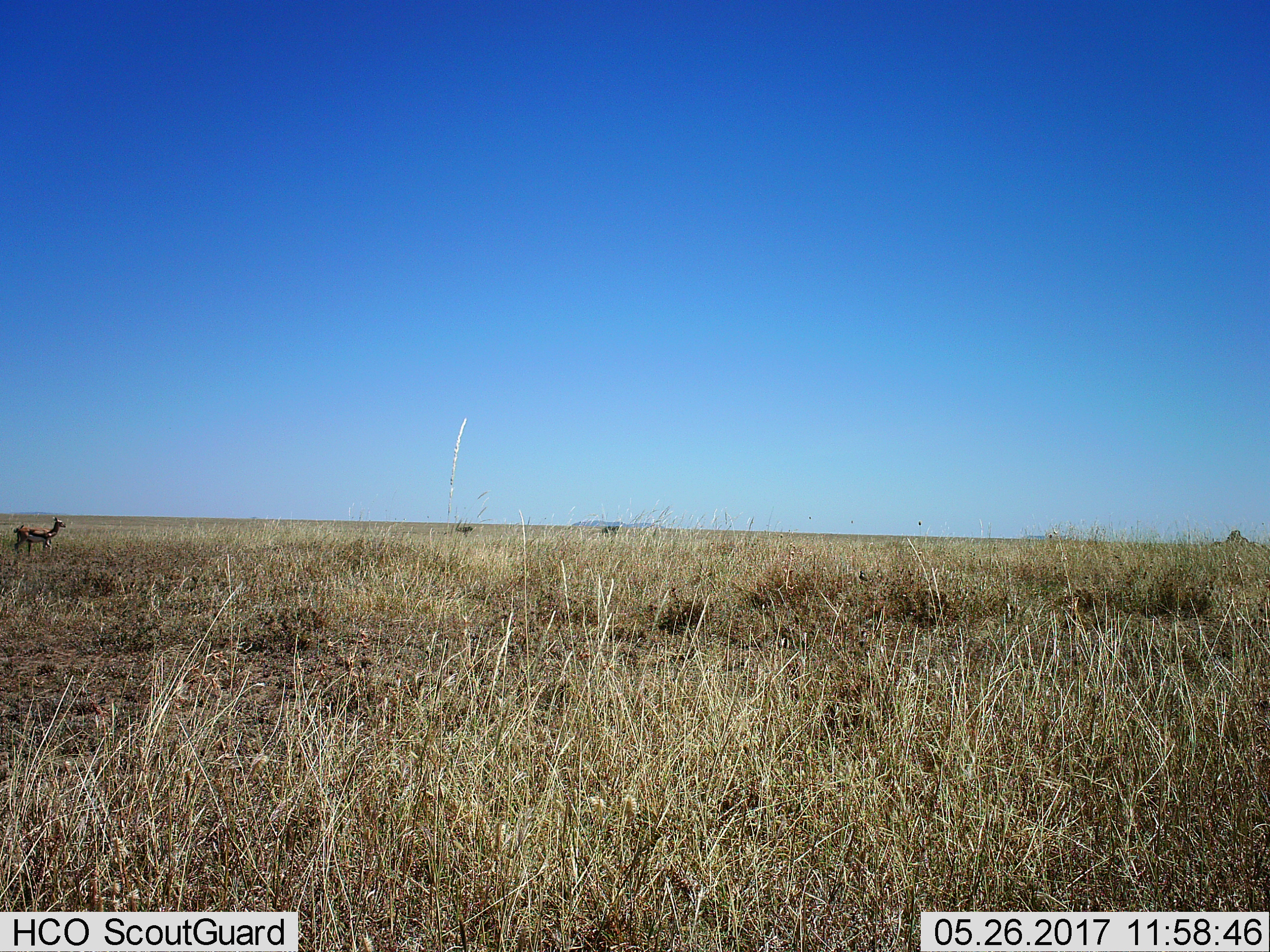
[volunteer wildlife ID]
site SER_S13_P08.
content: unidentified animal